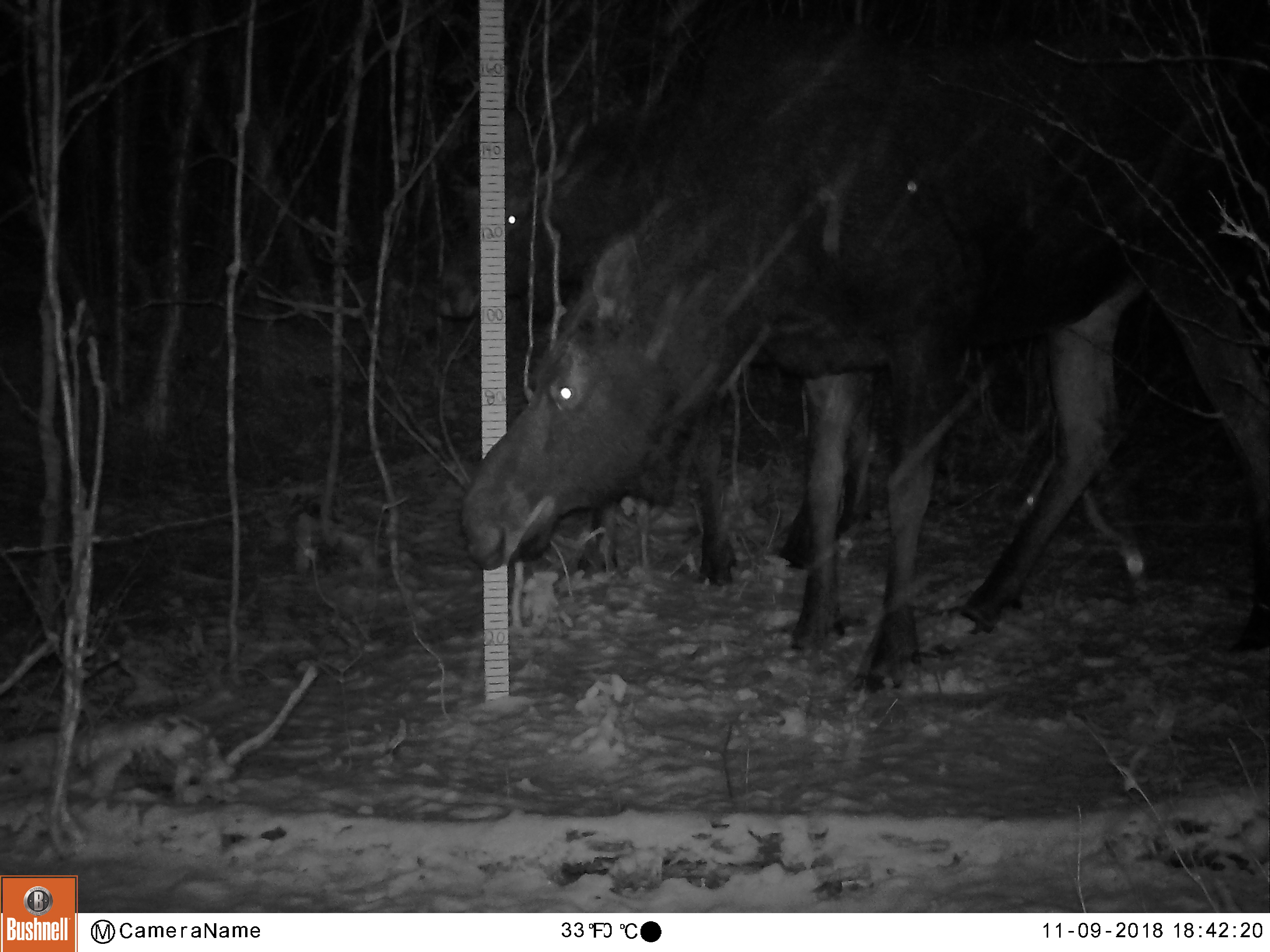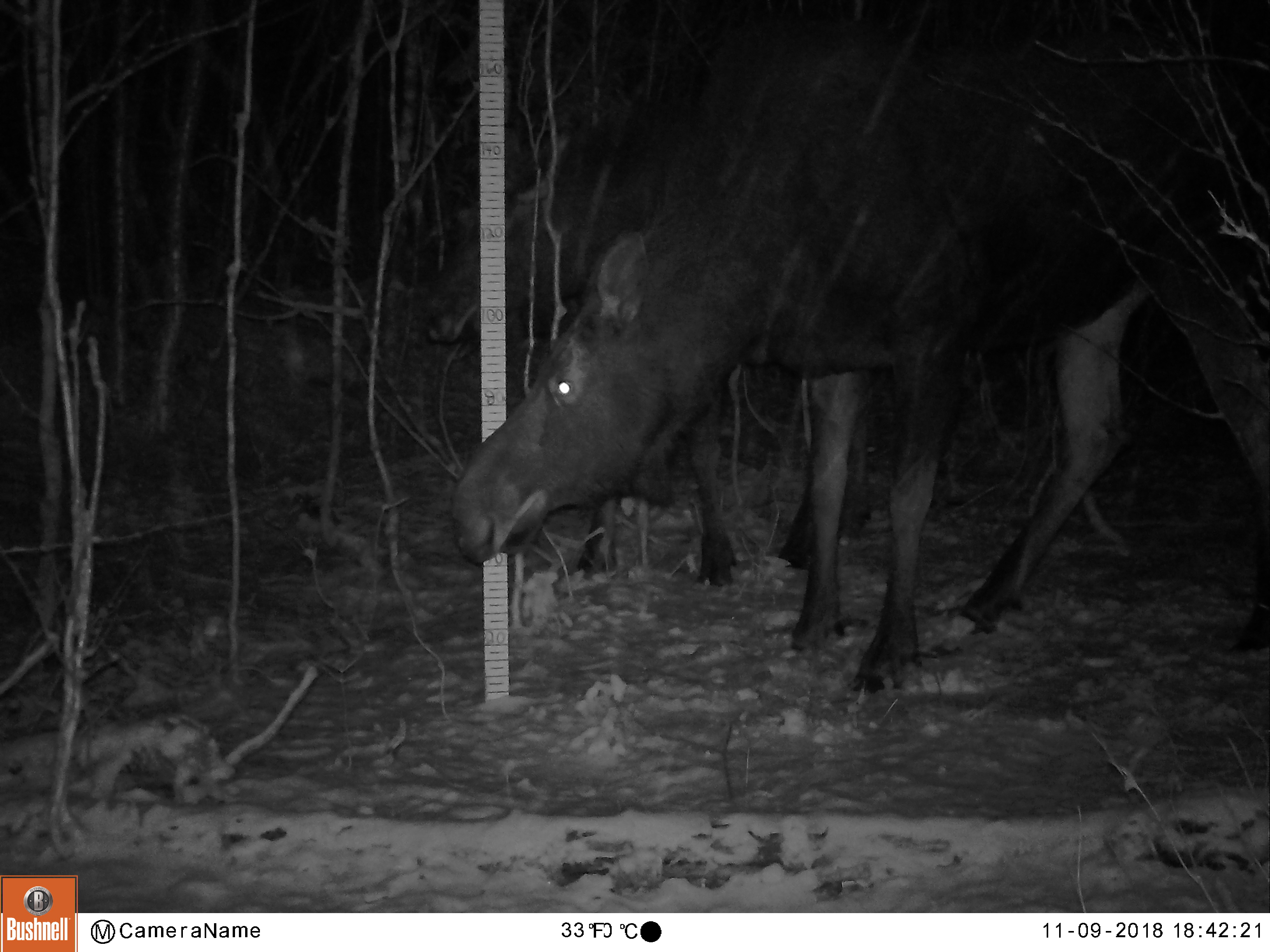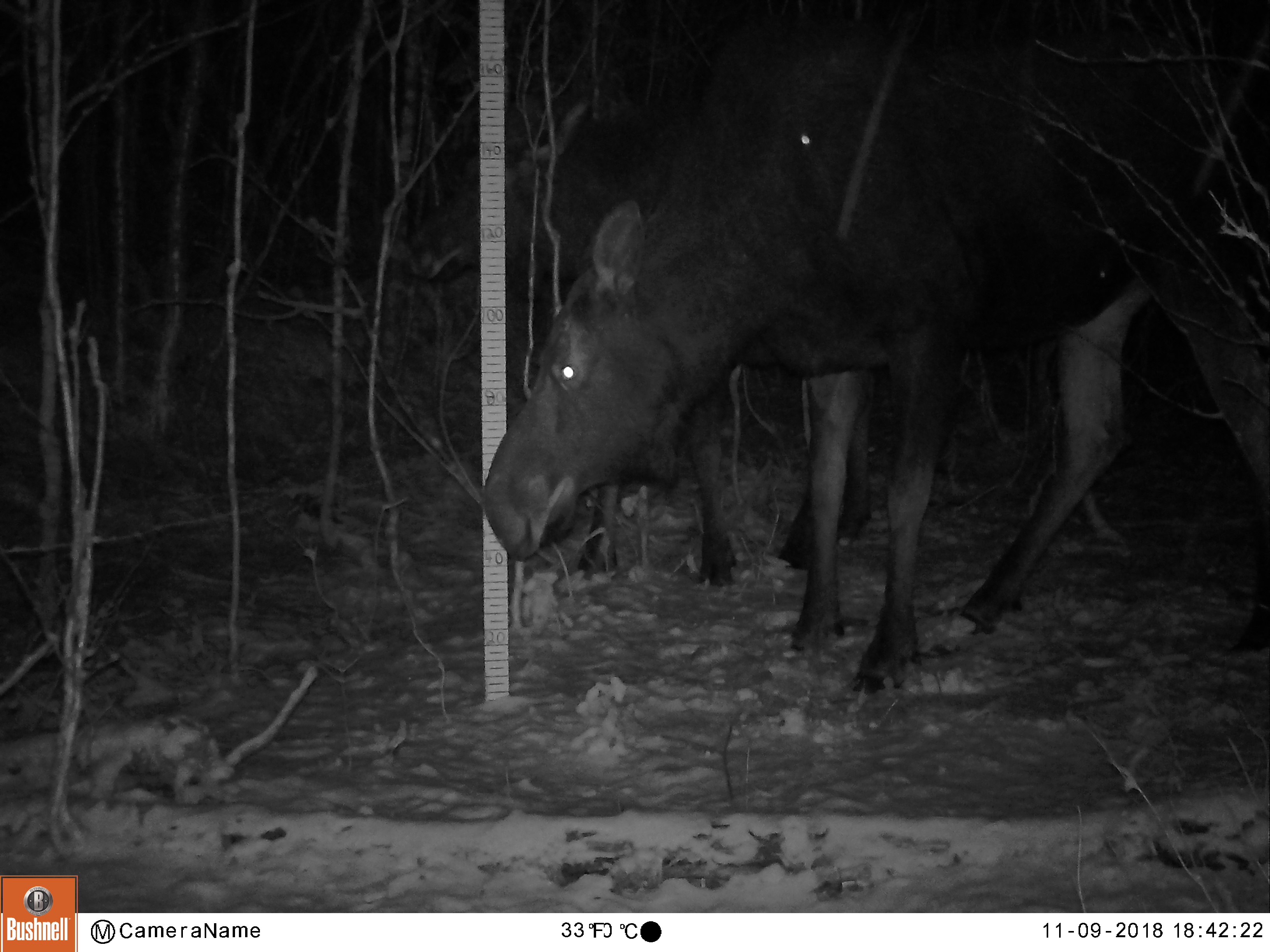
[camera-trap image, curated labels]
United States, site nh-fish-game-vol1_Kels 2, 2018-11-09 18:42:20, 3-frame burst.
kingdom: Animalia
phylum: Chordata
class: Mammalia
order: Artiodactyla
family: Cervidae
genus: Alces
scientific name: Alces alces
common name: moose